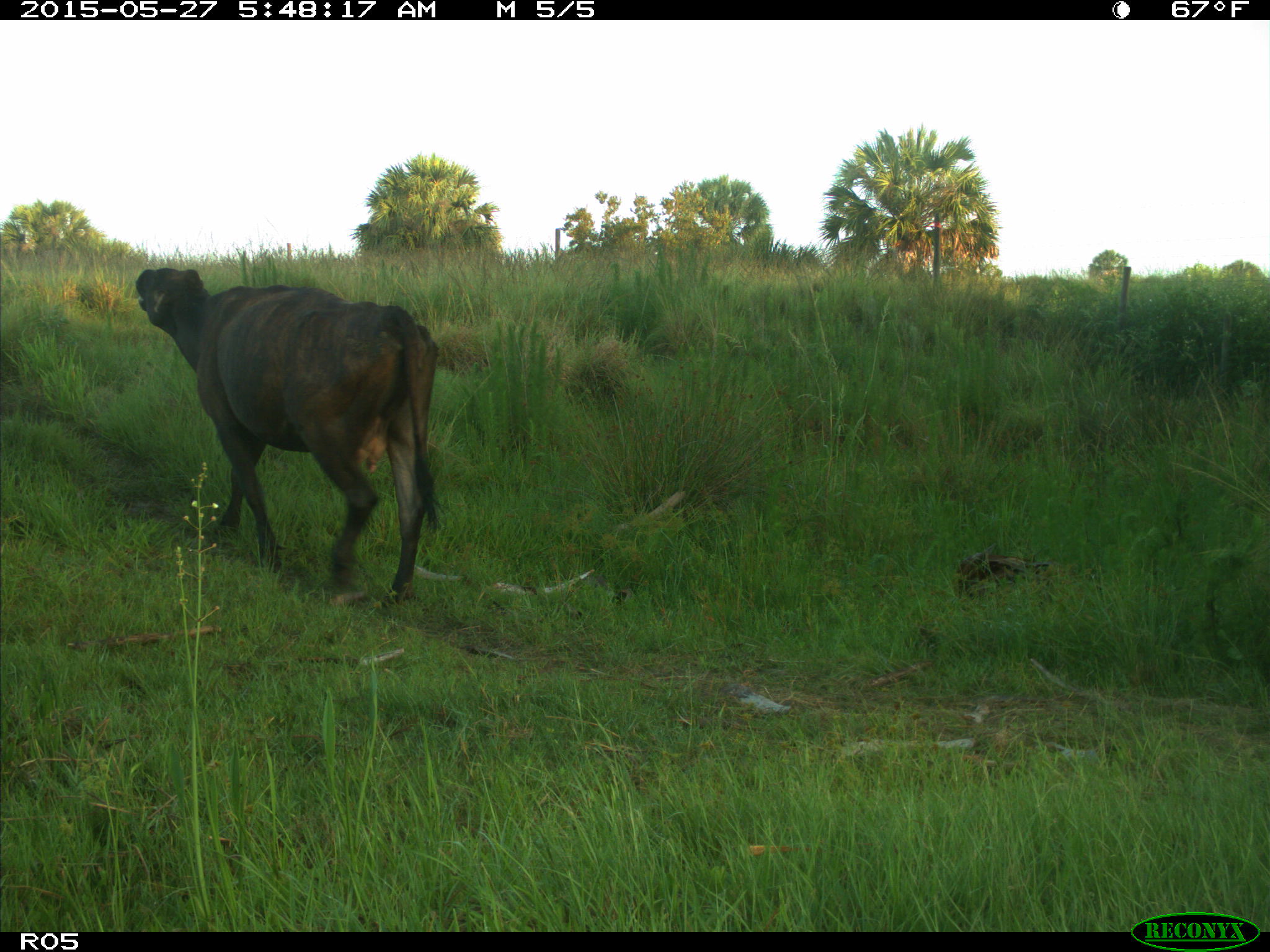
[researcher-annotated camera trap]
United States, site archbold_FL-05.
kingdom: Animalia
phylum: Chordata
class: Mammalia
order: Artiodactyla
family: Bovidae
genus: Bos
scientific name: Bos taurus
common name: domestic cow